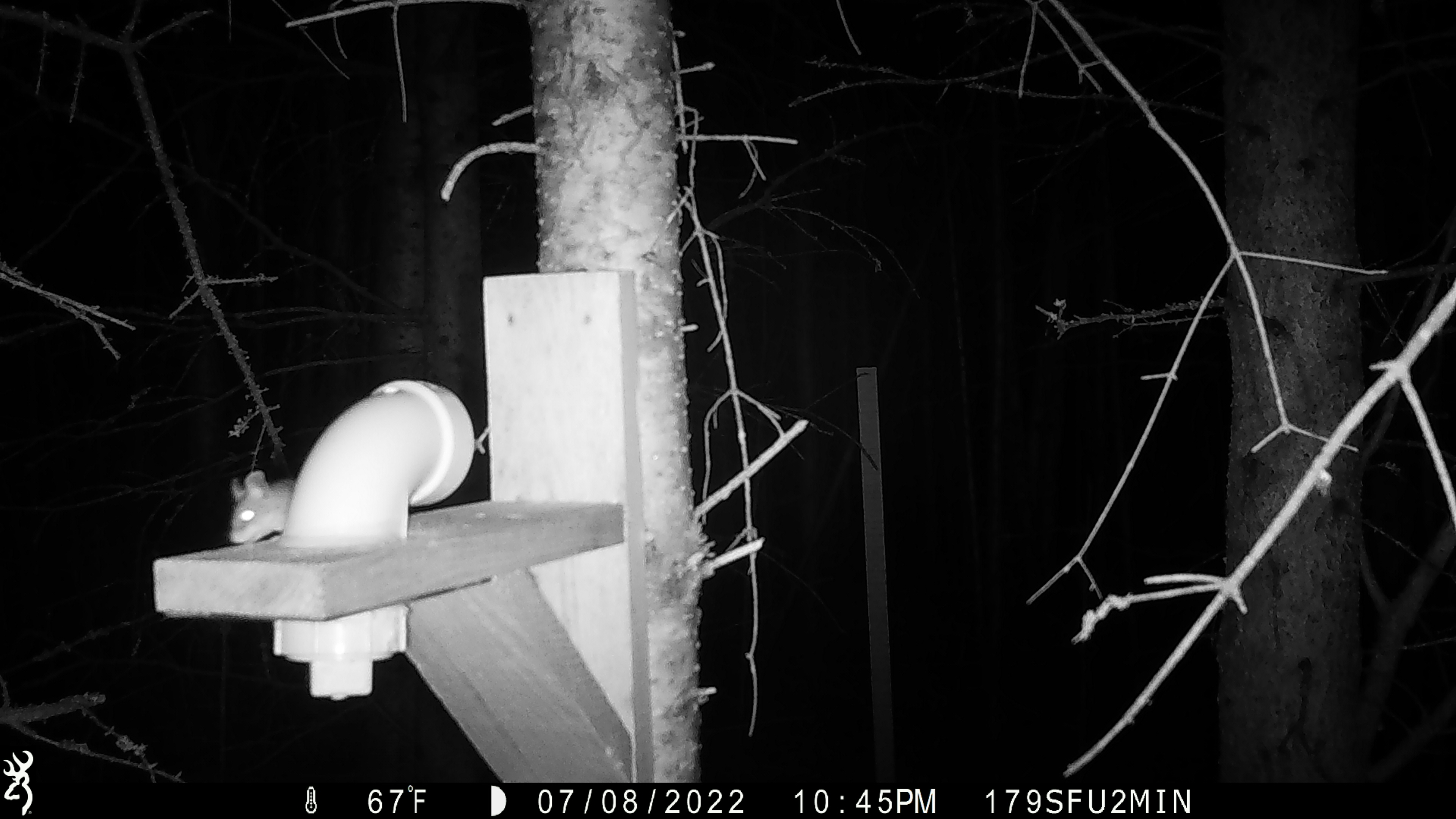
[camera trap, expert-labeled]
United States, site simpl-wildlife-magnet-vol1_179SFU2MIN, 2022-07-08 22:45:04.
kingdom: Animalia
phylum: Chordata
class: Mammalia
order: Rodentia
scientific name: Rodentia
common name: mouse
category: mouse sp.